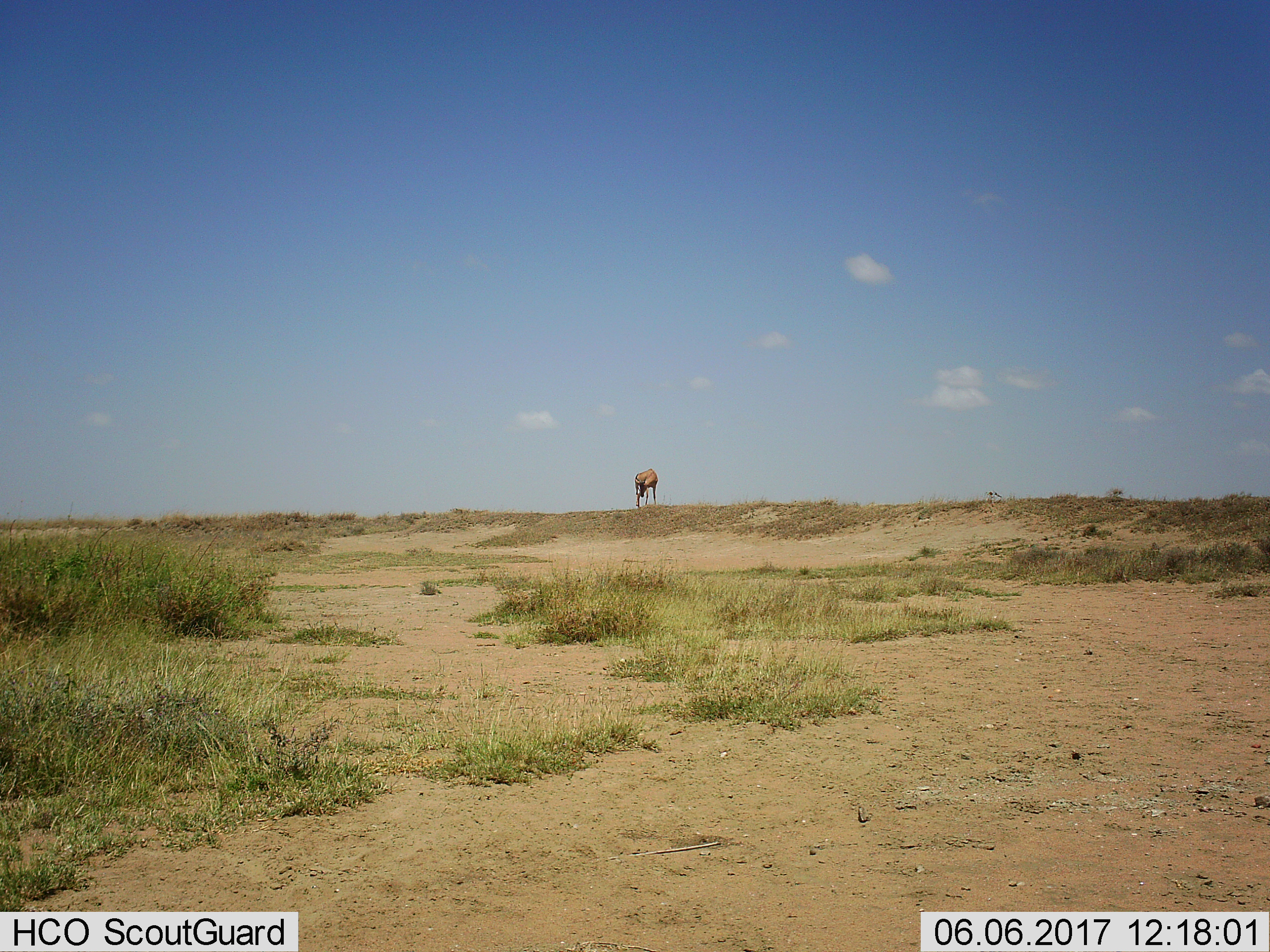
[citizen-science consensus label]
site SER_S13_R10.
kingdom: Animalia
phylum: Chordata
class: Mammalia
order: Artiodactyla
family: Bovidae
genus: Alcelaphus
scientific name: Alcelaphus buselaphus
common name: hartebeest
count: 1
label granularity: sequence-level